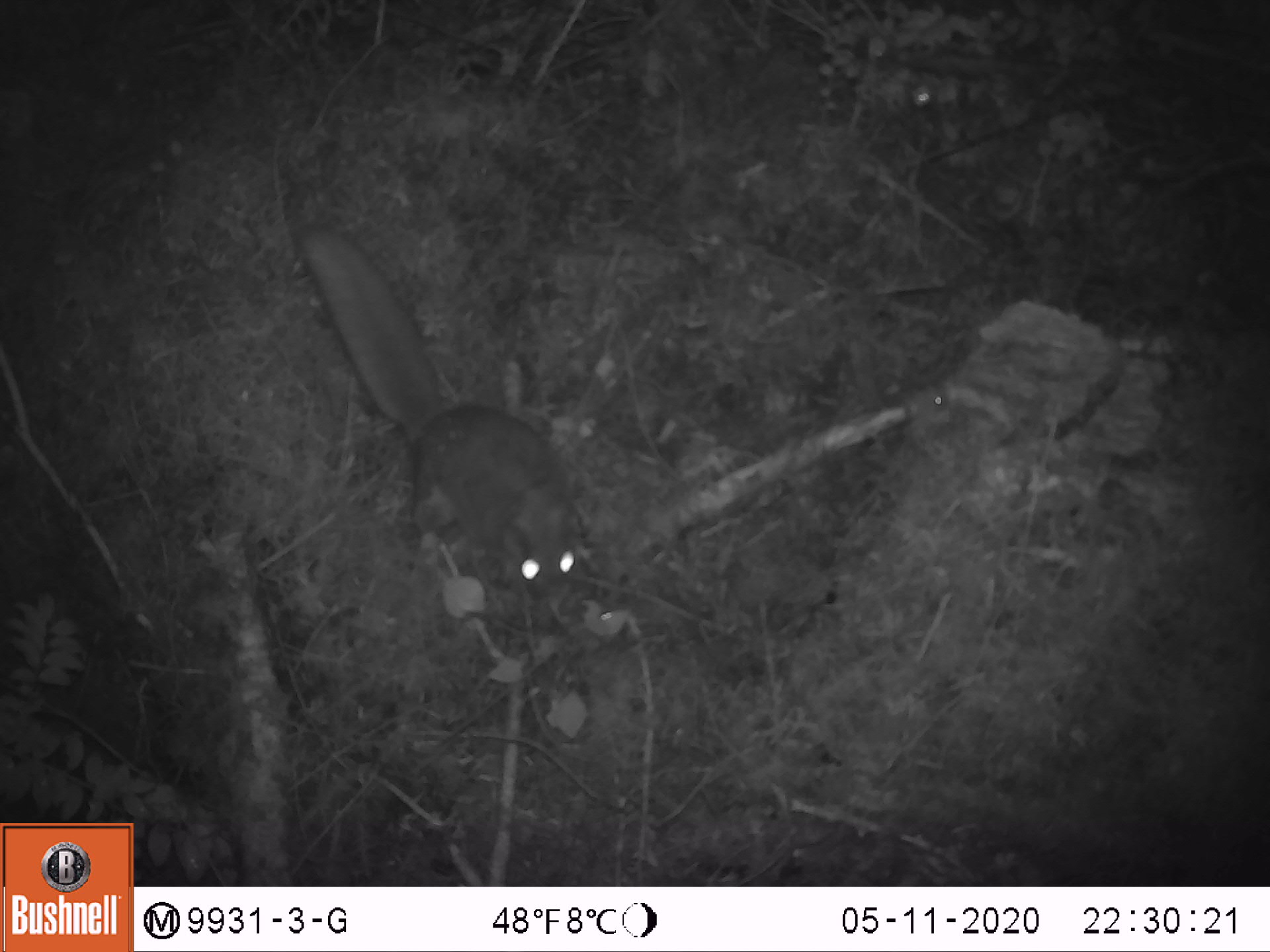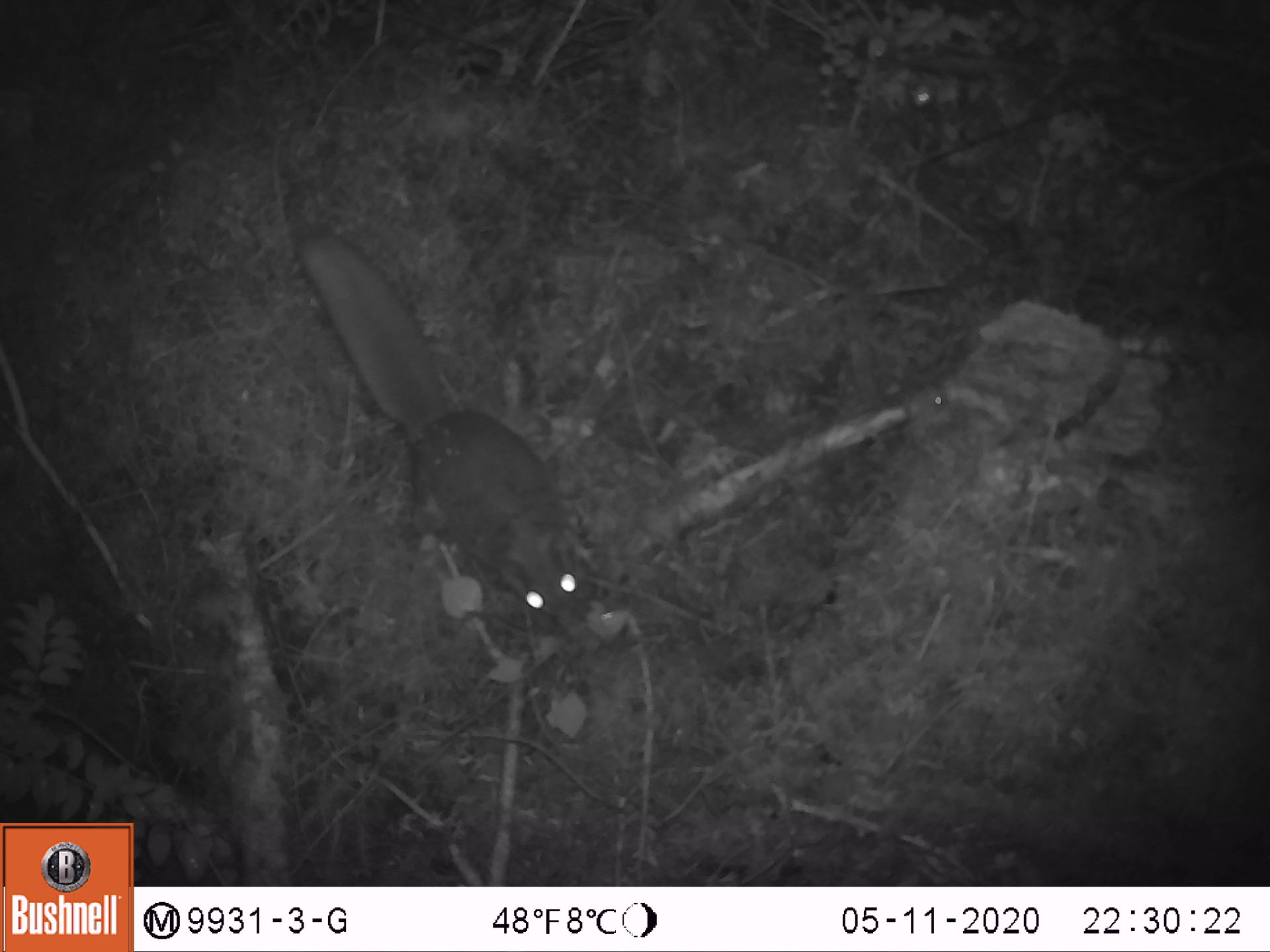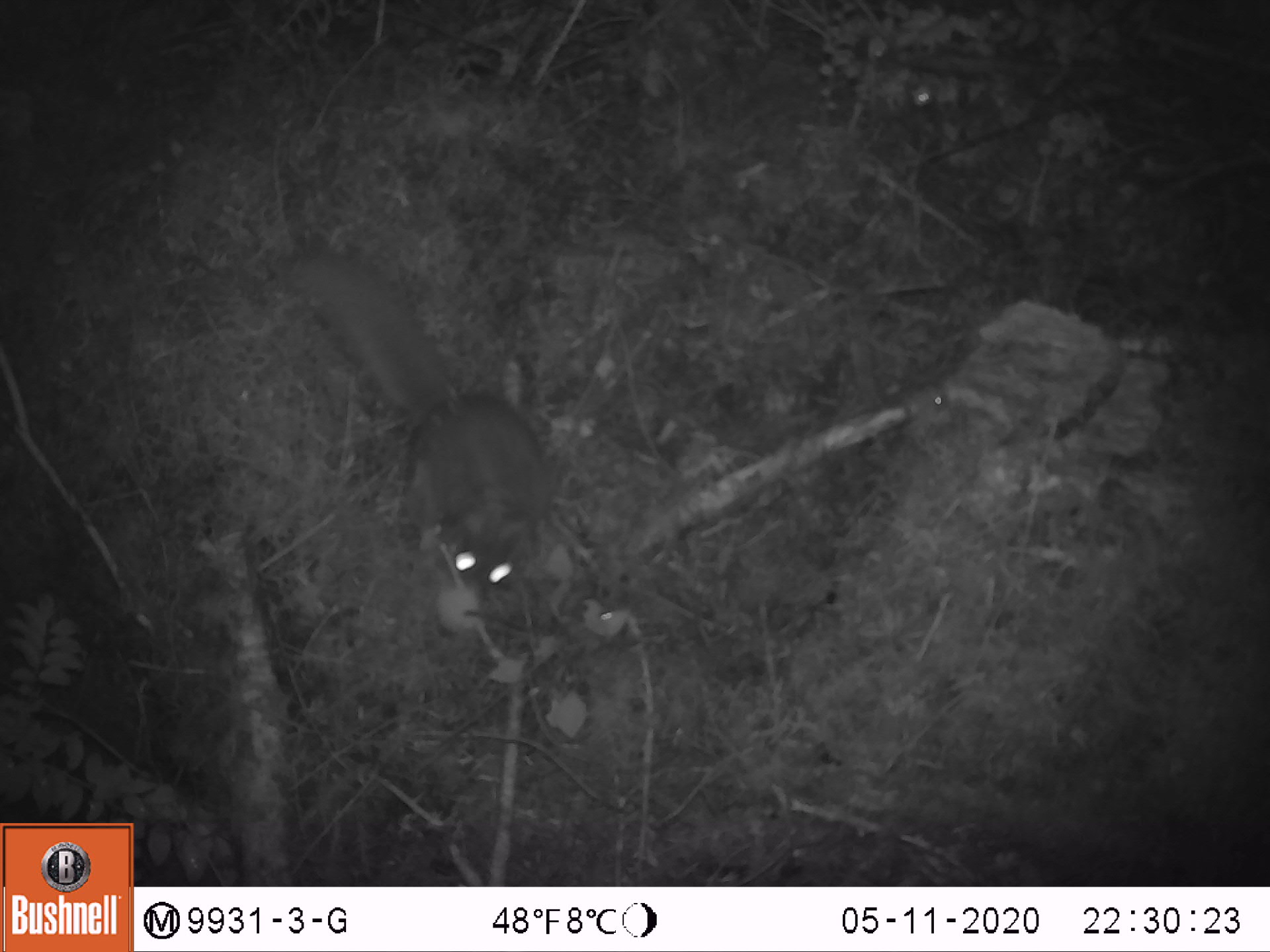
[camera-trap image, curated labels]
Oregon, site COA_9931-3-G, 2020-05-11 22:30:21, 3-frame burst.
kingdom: Animalia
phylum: Chordata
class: Mammalia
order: Rodentia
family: Sciuridae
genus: Glaucomys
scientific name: Glaucomys oregonensis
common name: humboldt's flying squirrel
Humboldt's flying squirrel (Glaucomys oregonensis).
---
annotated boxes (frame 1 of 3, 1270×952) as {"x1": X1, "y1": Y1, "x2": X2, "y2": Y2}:
humboldt's flying squirrel: {"x1": 280, "y1": 212, "x2": 588, "y2": 609}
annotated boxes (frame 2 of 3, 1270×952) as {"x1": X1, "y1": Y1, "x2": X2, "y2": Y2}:
humboldt's flying squirrel: {"x1": 280, "y1": 215, "x2": 590, "y2": 633}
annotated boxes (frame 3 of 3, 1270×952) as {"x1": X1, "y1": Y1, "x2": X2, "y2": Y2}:
humboldt's flying squirrel: {"x1": 271, "y1": 236, "x2": 564, "y2": 613}